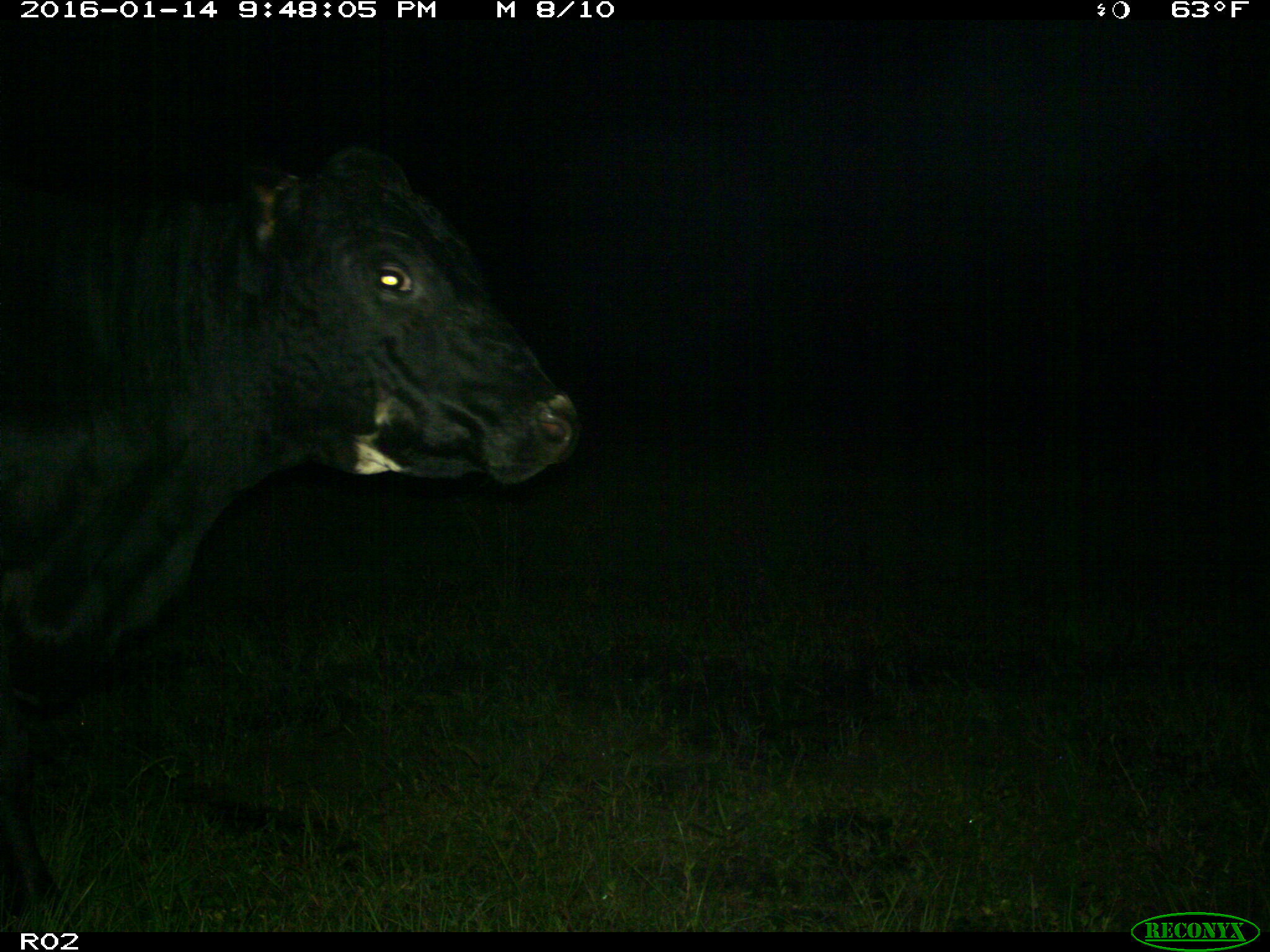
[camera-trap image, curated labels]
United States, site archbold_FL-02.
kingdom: Animalia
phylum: Chordata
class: Mammalia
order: Artiodactyla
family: Bovidae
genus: Bos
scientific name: Bos taurus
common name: domestic cow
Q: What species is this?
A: Bos taurus (domestic cow).